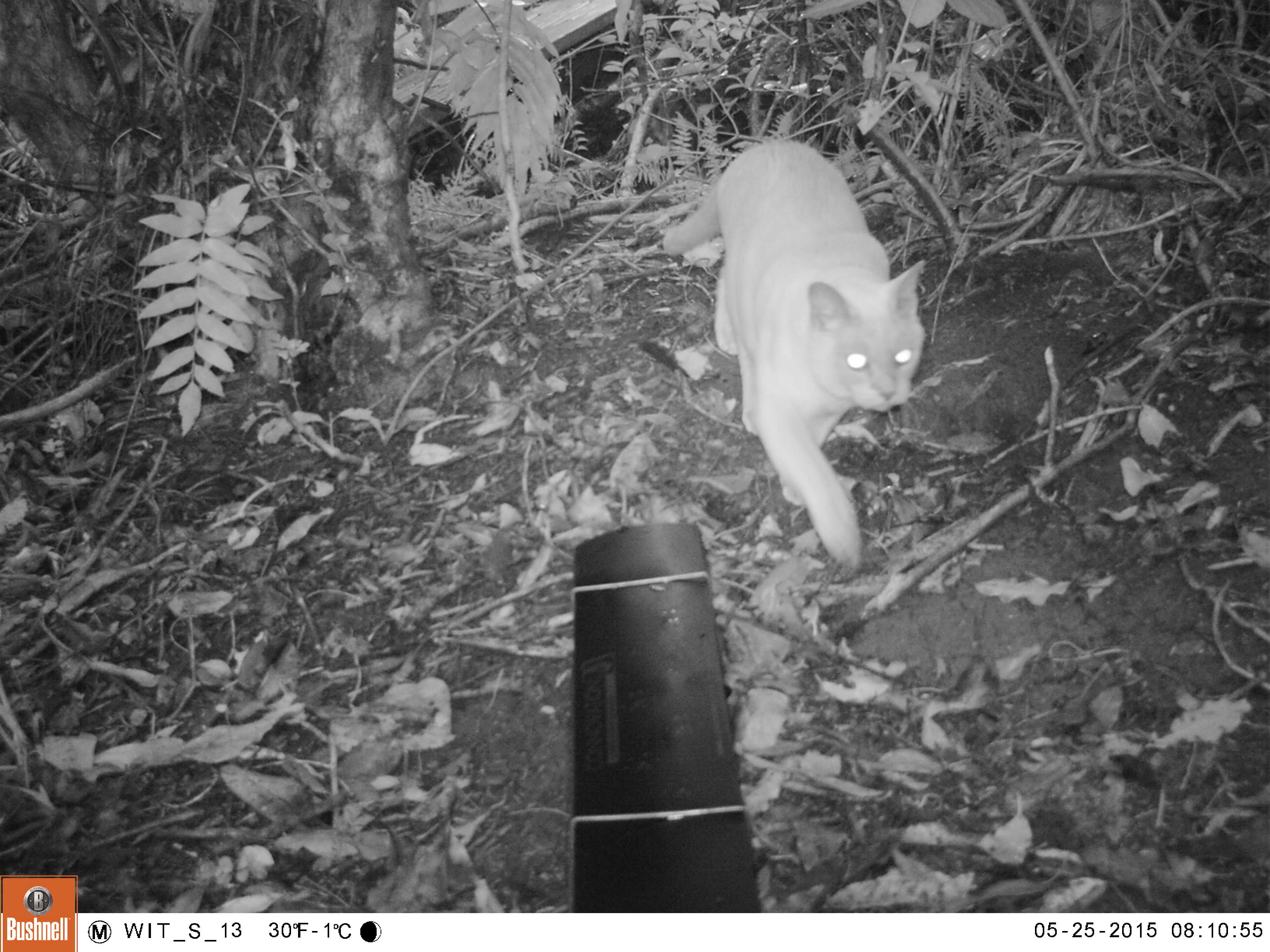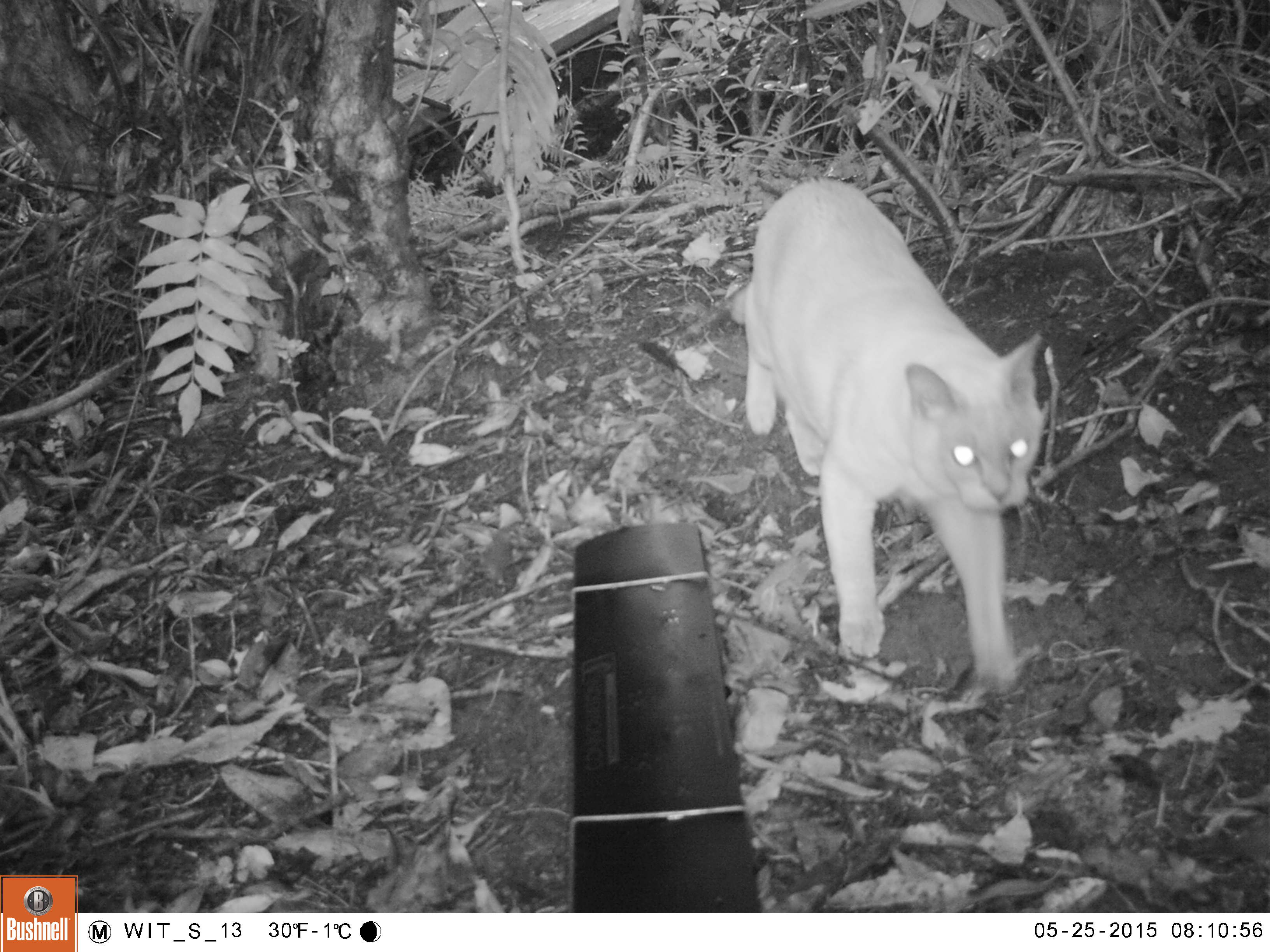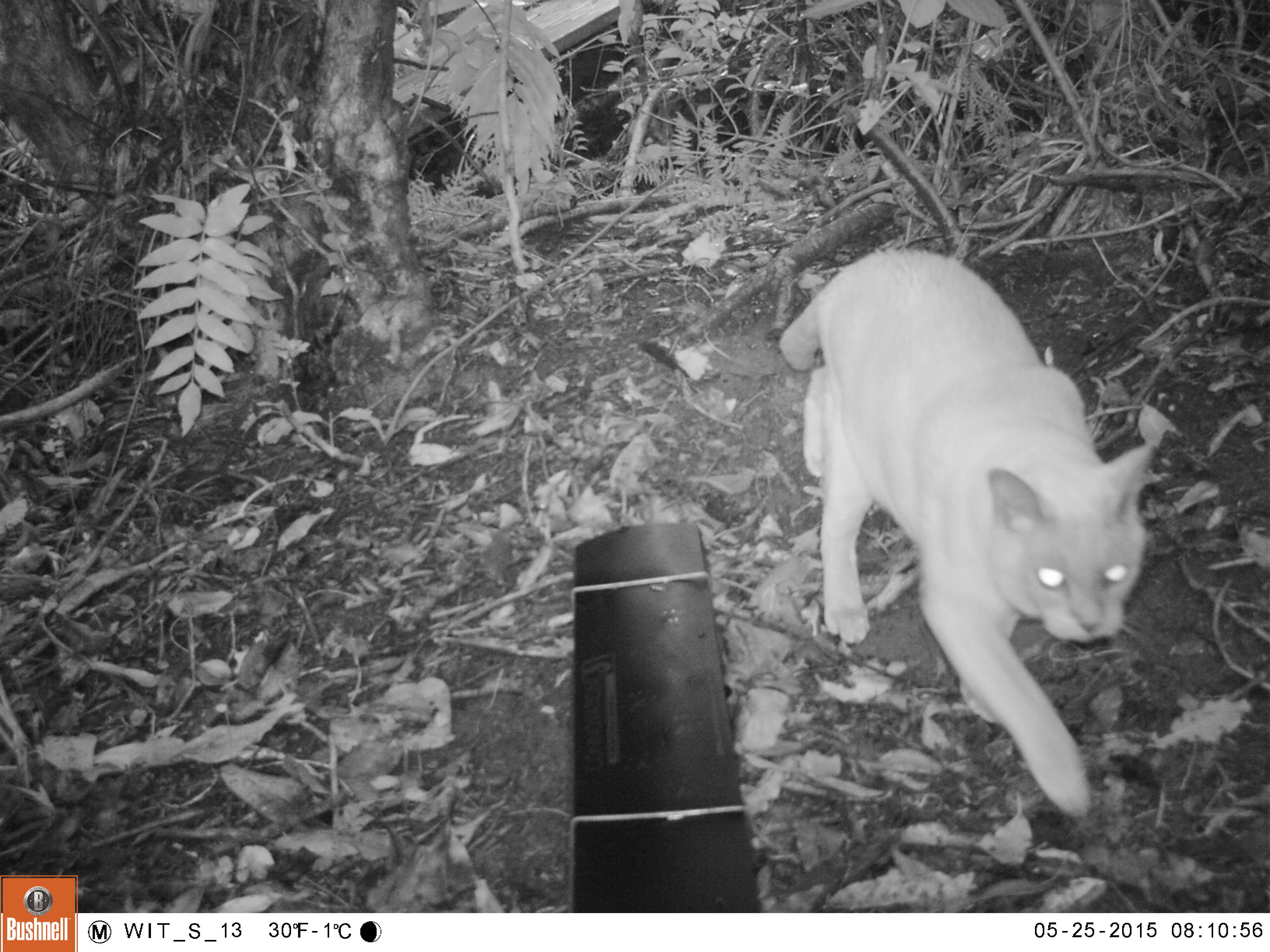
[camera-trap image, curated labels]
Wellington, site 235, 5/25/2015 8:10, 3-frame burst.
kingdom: Animalia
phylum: Chordata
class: Mammalia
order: Carnivora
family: Felidae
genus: Felis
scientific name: Felis catus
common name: cat